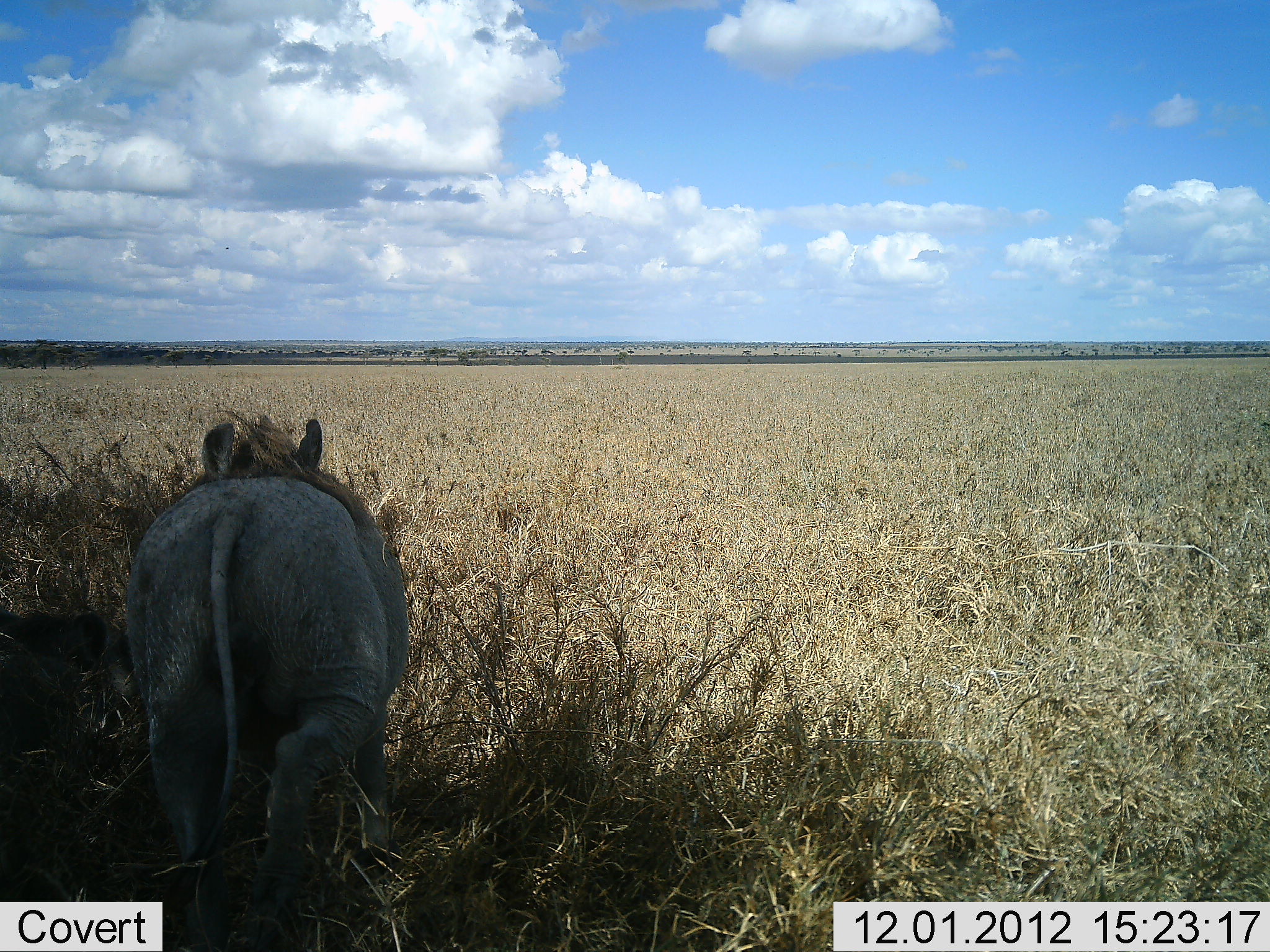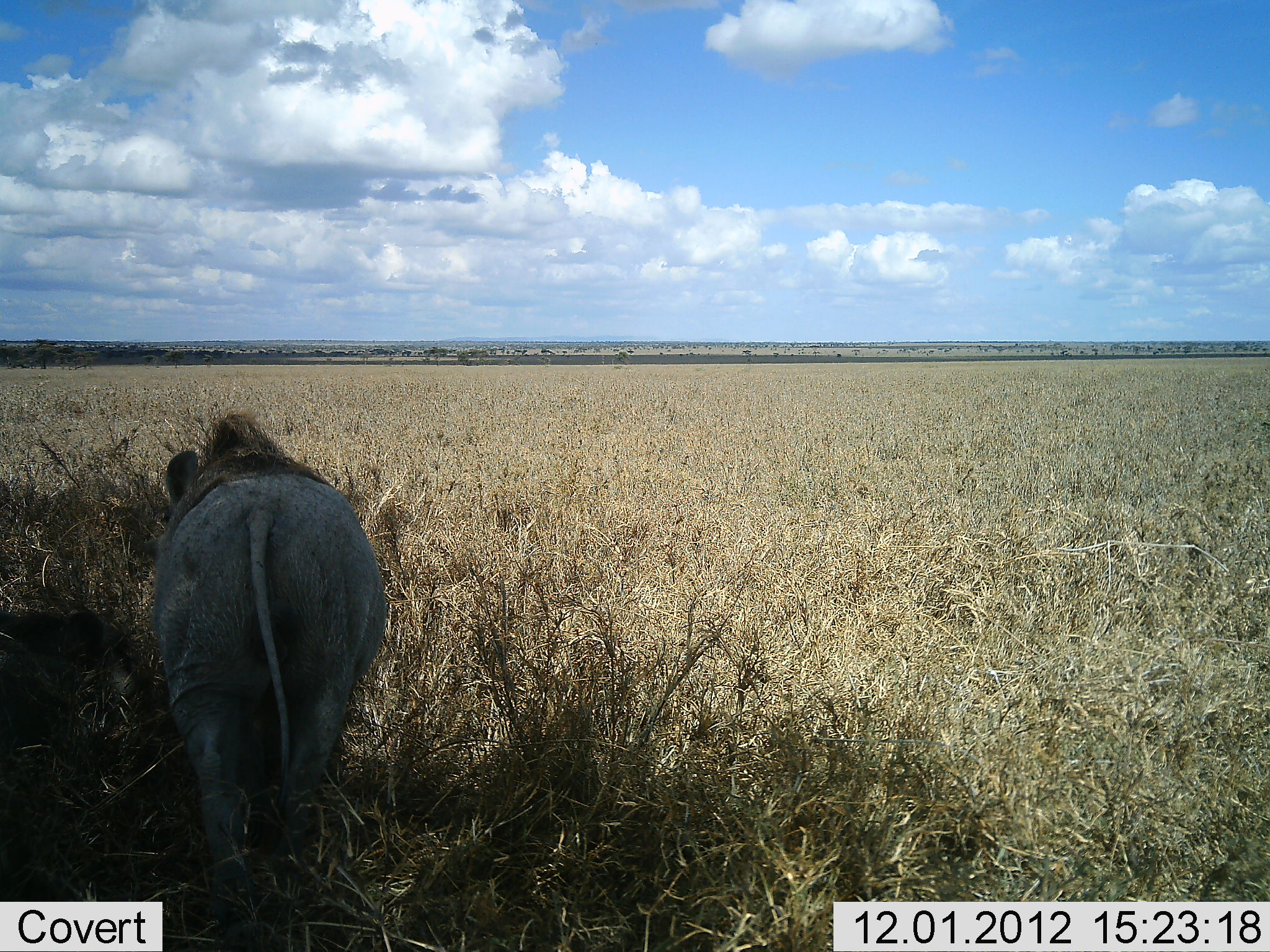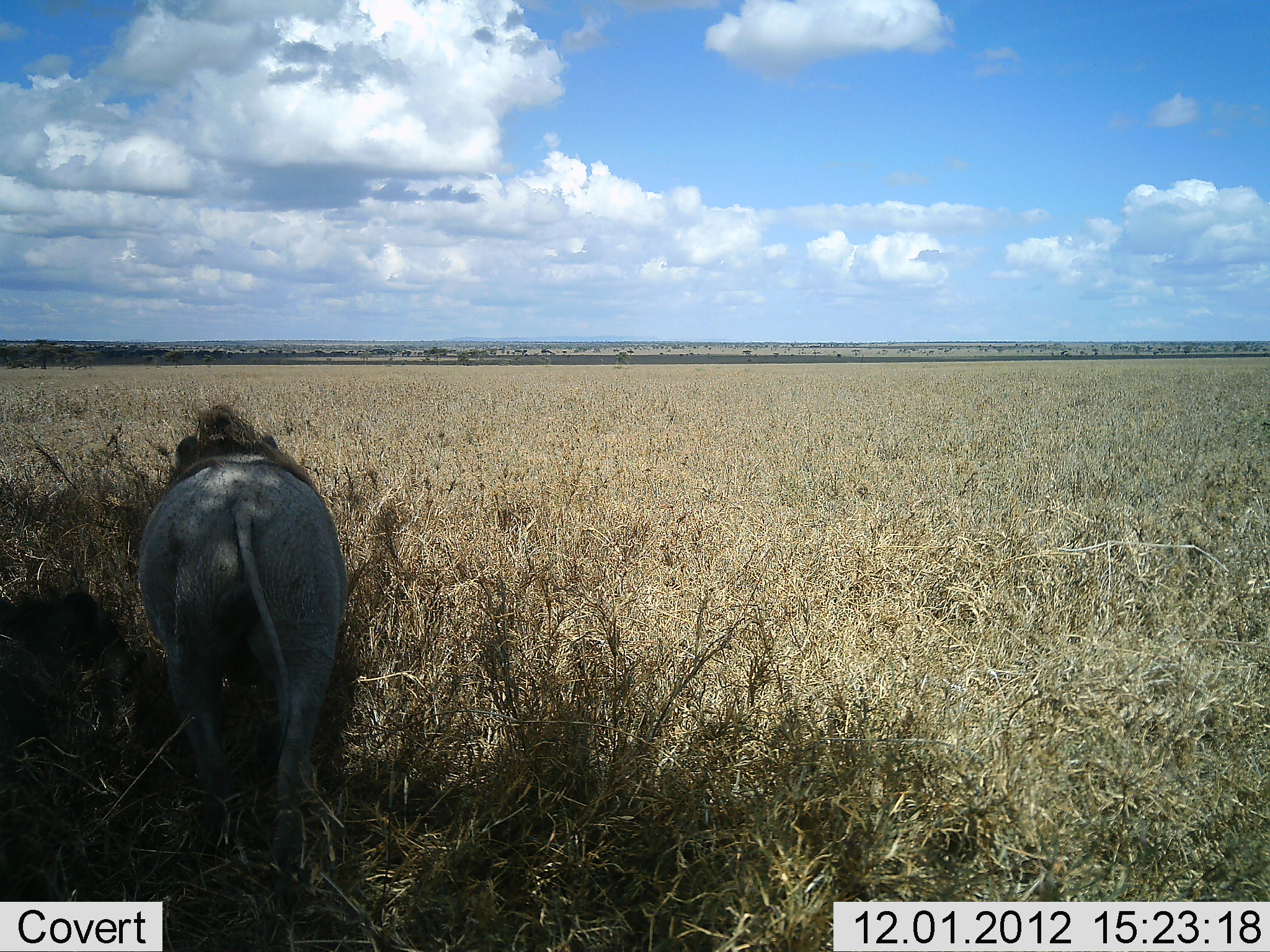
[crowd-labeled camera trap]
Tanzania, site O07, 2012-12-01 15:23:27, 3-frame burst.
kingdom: Animalia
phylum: Chordata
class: Mammalia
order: Artiodactyla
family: Suidae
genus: Phacochoerus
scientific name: Phacochoerus africanus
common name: warthog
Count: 1.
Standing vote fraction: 10%.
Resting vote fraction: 10%.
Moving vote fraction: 90%.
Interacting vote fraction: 0%.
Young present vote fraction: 0%.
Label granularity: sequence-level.